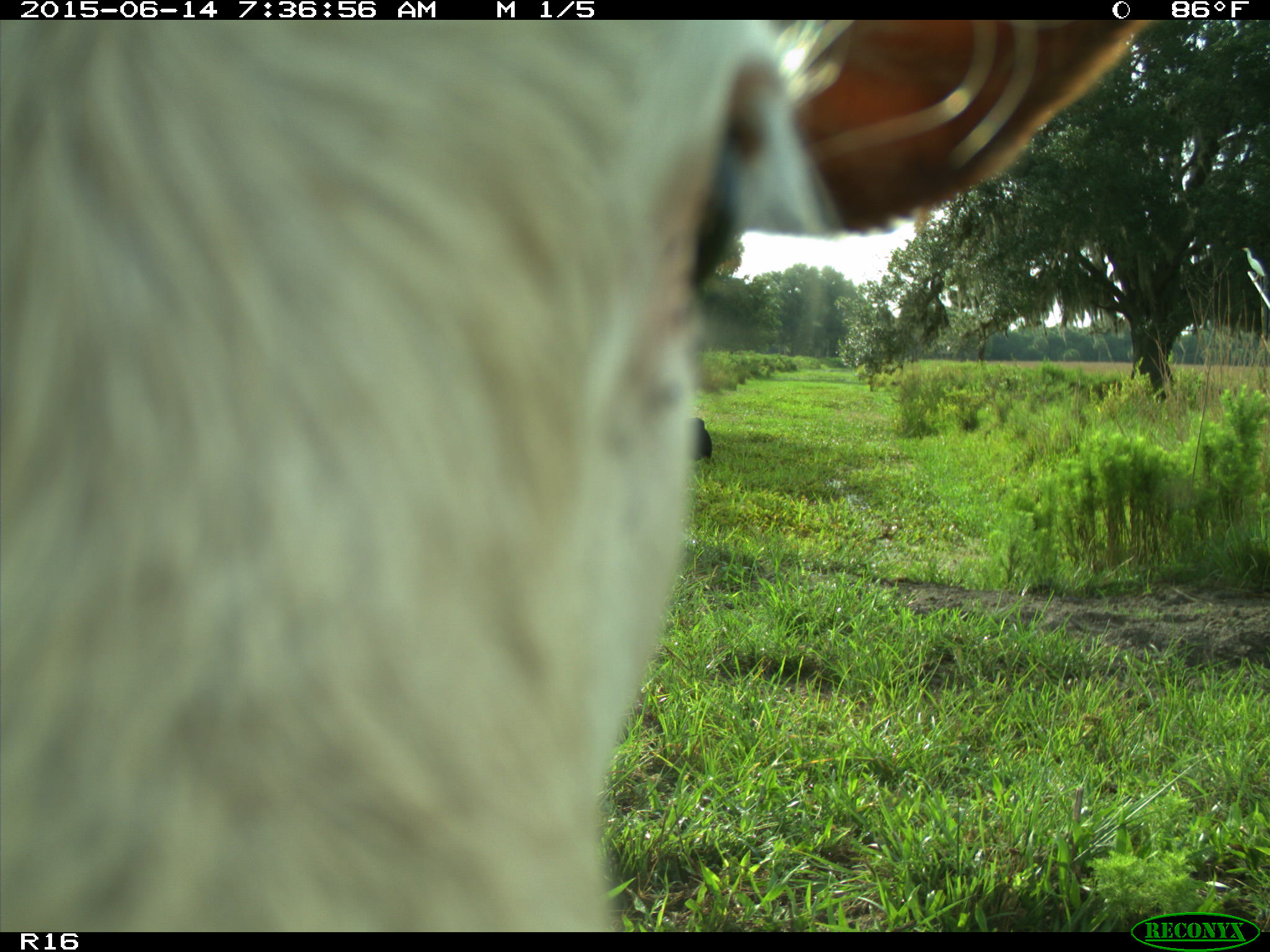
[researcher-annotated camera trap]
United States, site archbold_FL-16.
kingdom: Animalia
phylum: Chordata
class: Mammalia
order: Artiodactyla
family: Bovidae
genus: Bos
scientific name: Bos taurus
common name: domestic cow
Bos taurus (domestic cow).